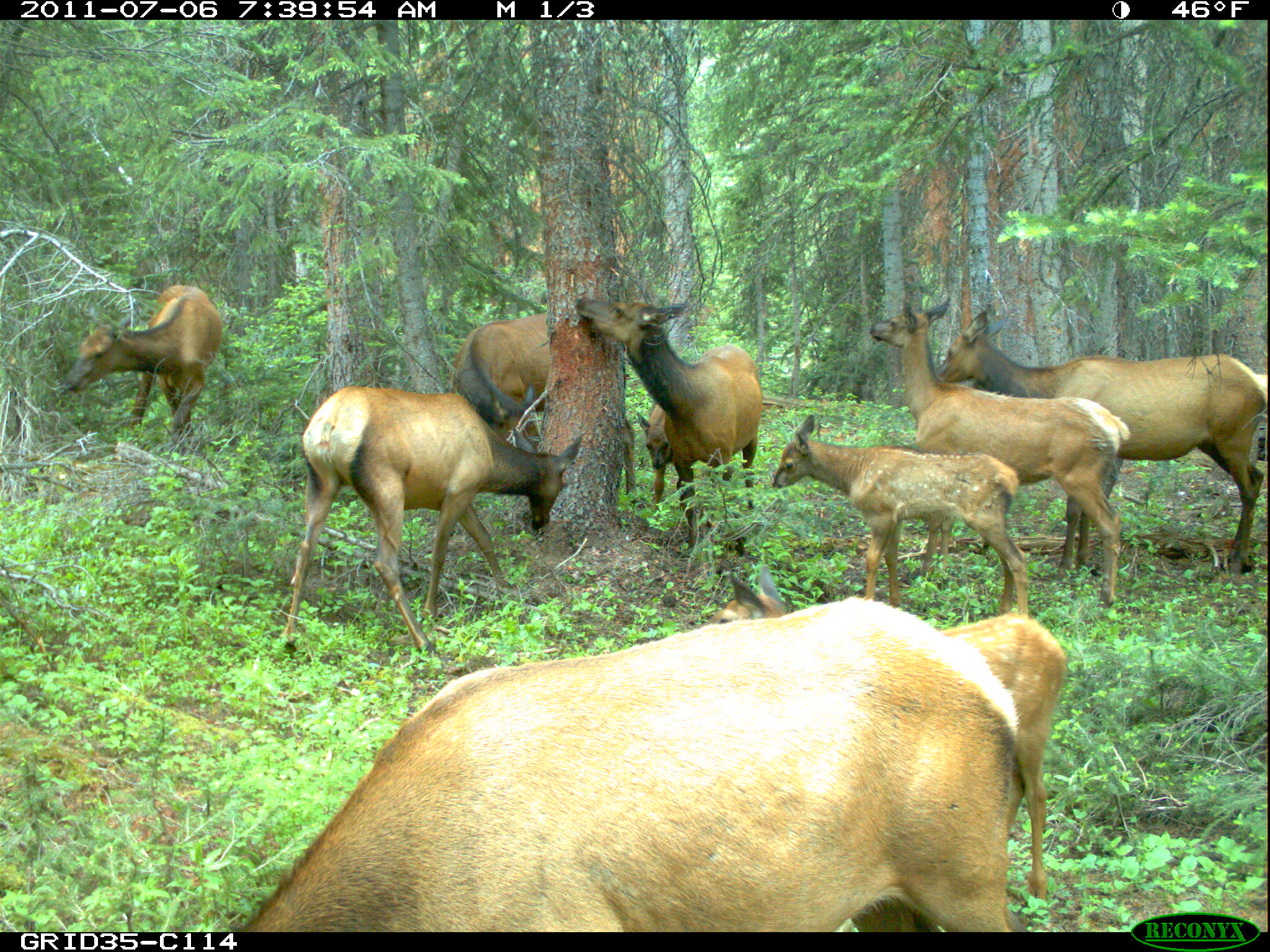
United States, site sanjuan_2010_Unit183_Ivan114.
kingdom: Animalia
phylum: Chordata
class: Mammalia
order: Artiodactyla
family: Cervidae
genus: Cervus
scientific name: Cervus elaphus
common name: red deer